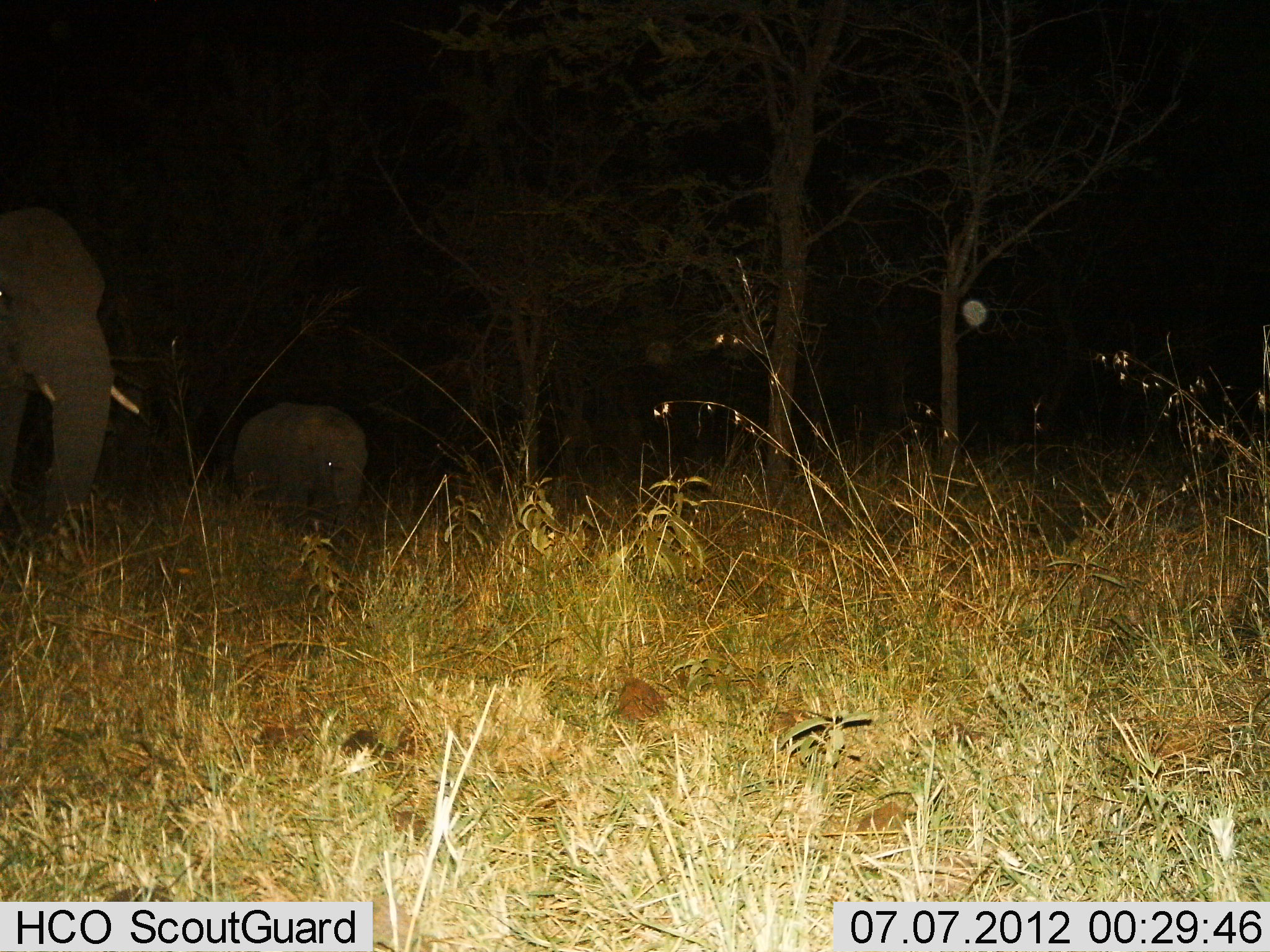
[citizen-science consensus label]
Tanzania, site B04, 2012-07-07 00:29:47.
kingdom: Animalia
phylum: Chordata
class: Mammalia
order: Proboscidea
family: Elephantidae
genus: Loxodonta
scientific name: Loxodonta africana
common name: african bush elephant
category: elephant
Elephant (african bush elephant) (Loxodonta africana), count 2. Behavior (volunteer vote fractions): standing 40%, resting 0%, moving 60%, interacting 0%. Young present (vote fraction): 80%. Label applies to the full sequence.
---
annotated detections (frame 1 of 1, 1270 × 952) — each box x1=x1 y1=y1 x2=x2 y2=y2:
animal: x1=0 y1=205 x2=139 y2=541; x1=231 y1=400 x2=368 y2=562